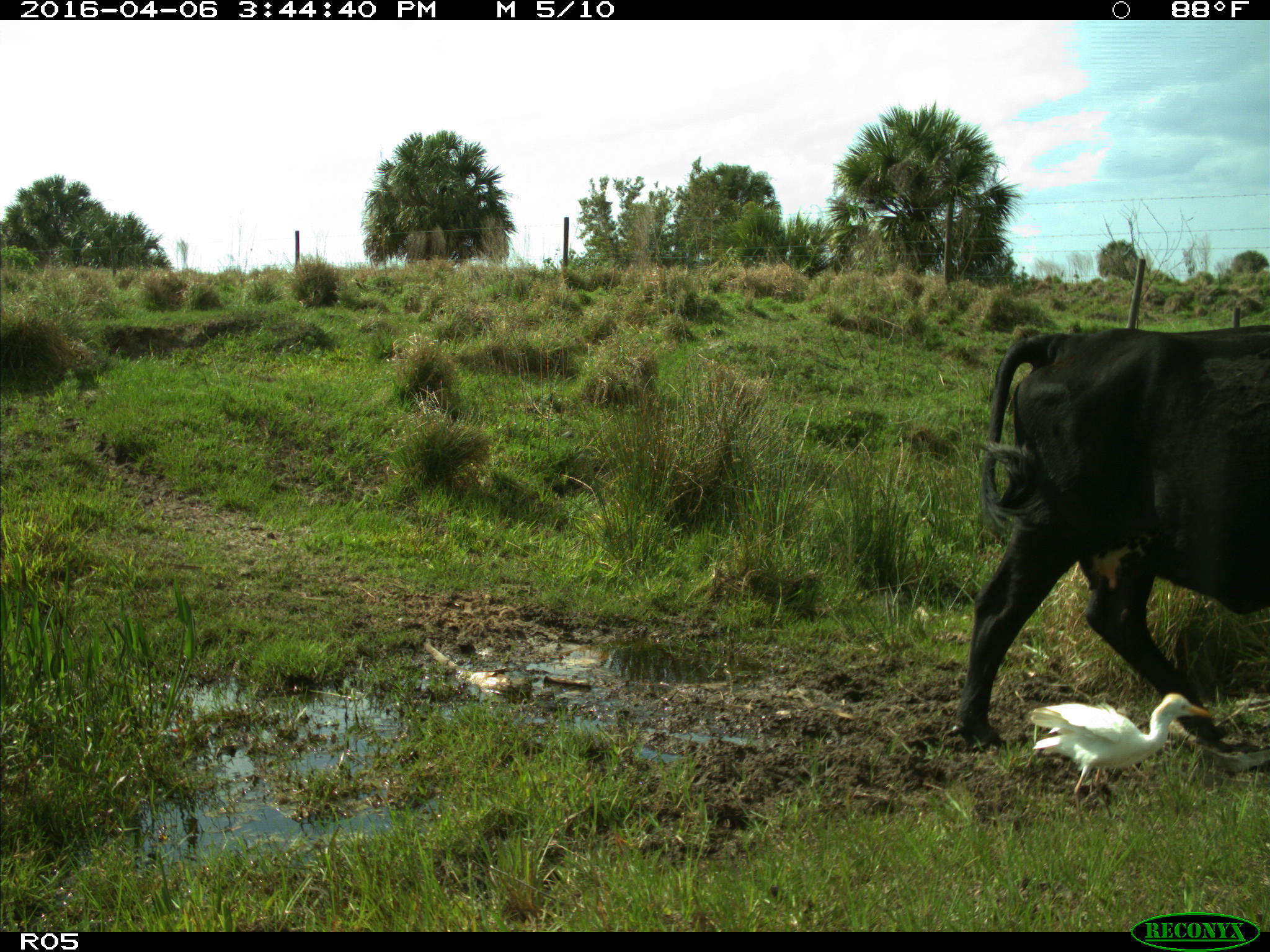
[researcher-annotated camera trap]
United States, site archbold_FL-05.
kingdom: Animalia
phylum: Chordata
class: Mammalia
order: Artiodactyla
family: Bovidae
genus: Bos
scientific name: Bos taurus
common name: domestic cow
Bos taurus (domestic cow).